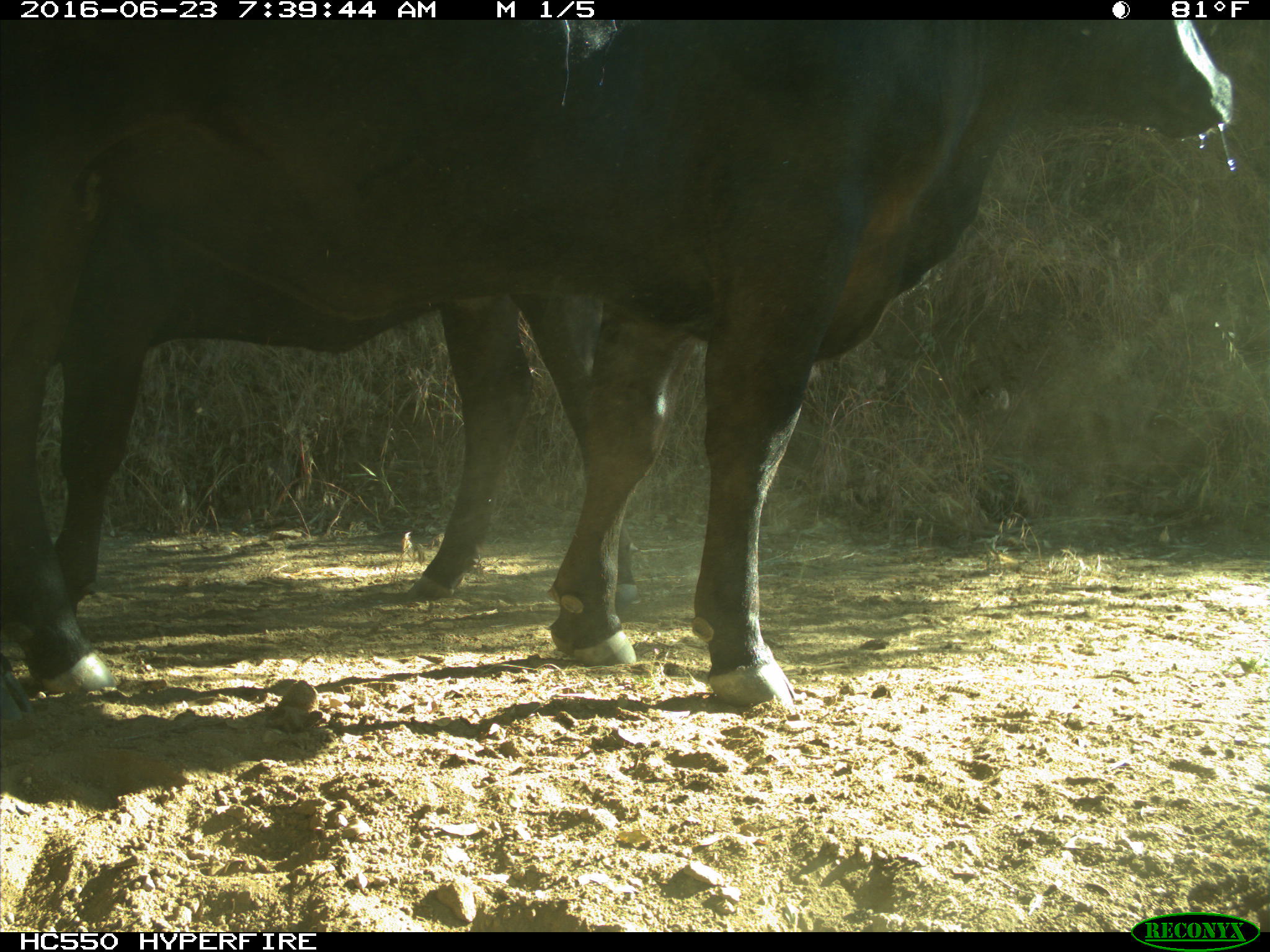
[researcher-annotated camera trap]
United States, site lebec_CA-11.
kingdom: Animalia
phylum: Chordata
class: Mammalia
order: Artiodactyla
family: Bovidae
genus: Bos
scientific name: Bos taurus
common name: domestic cow